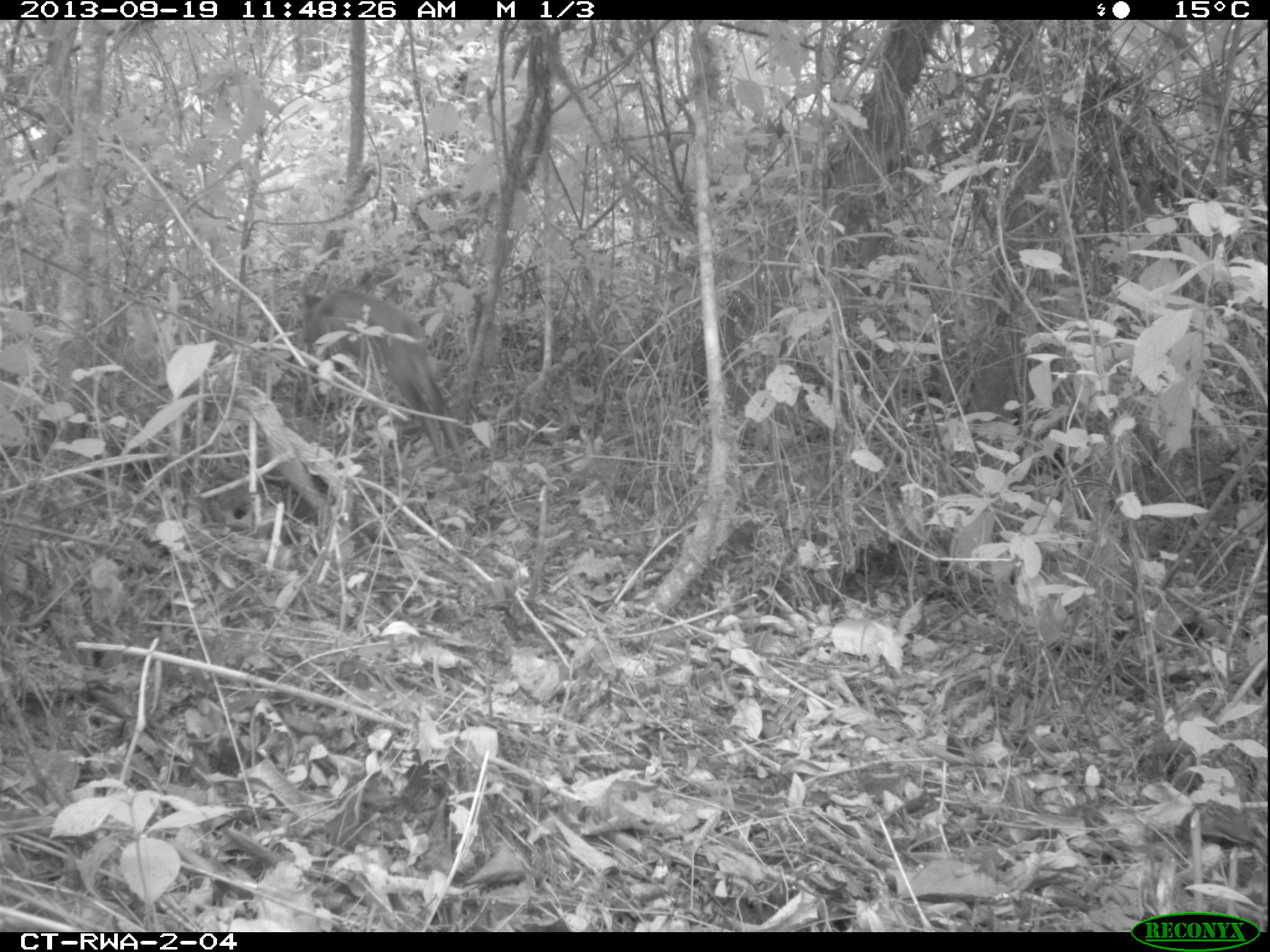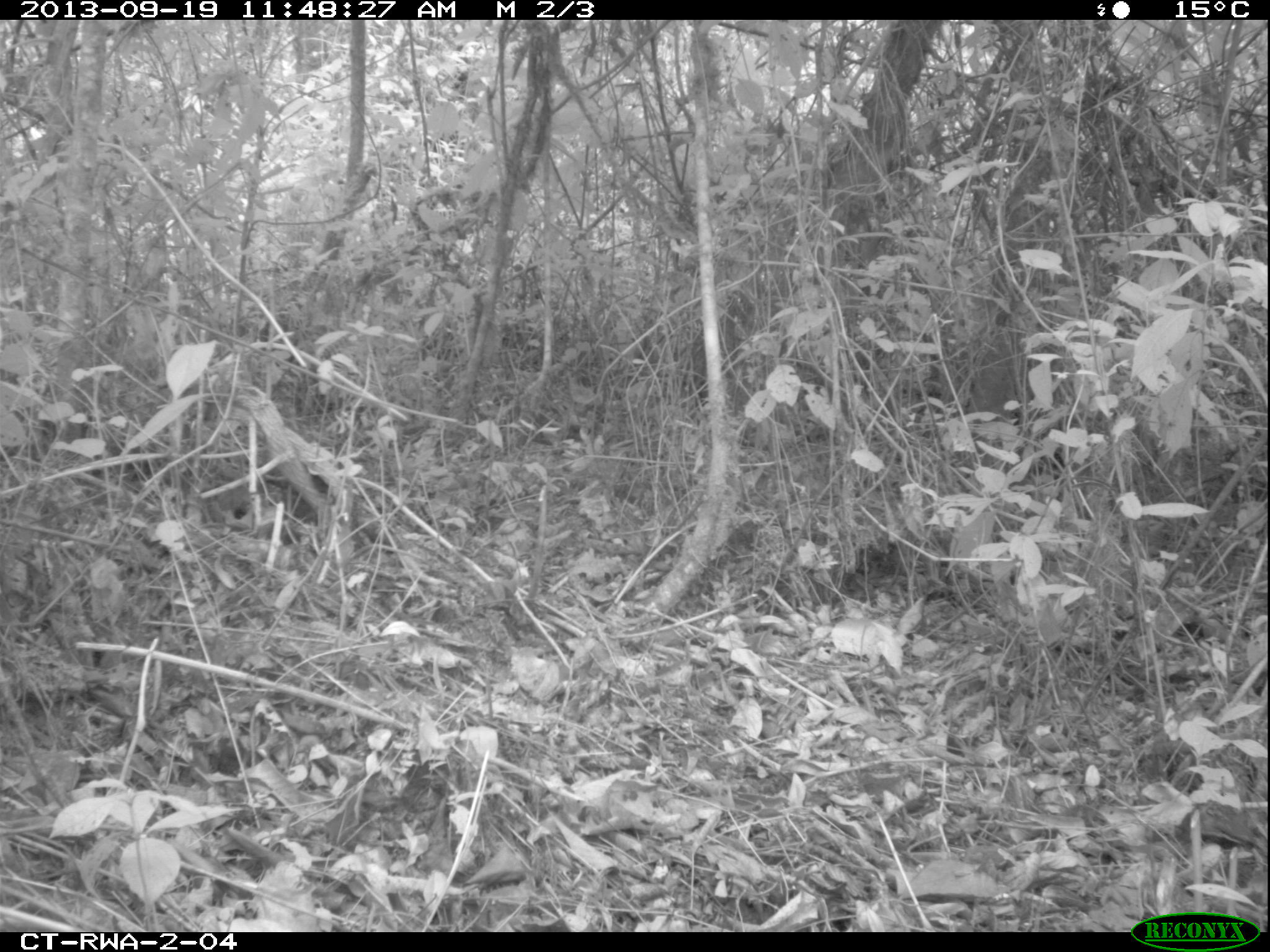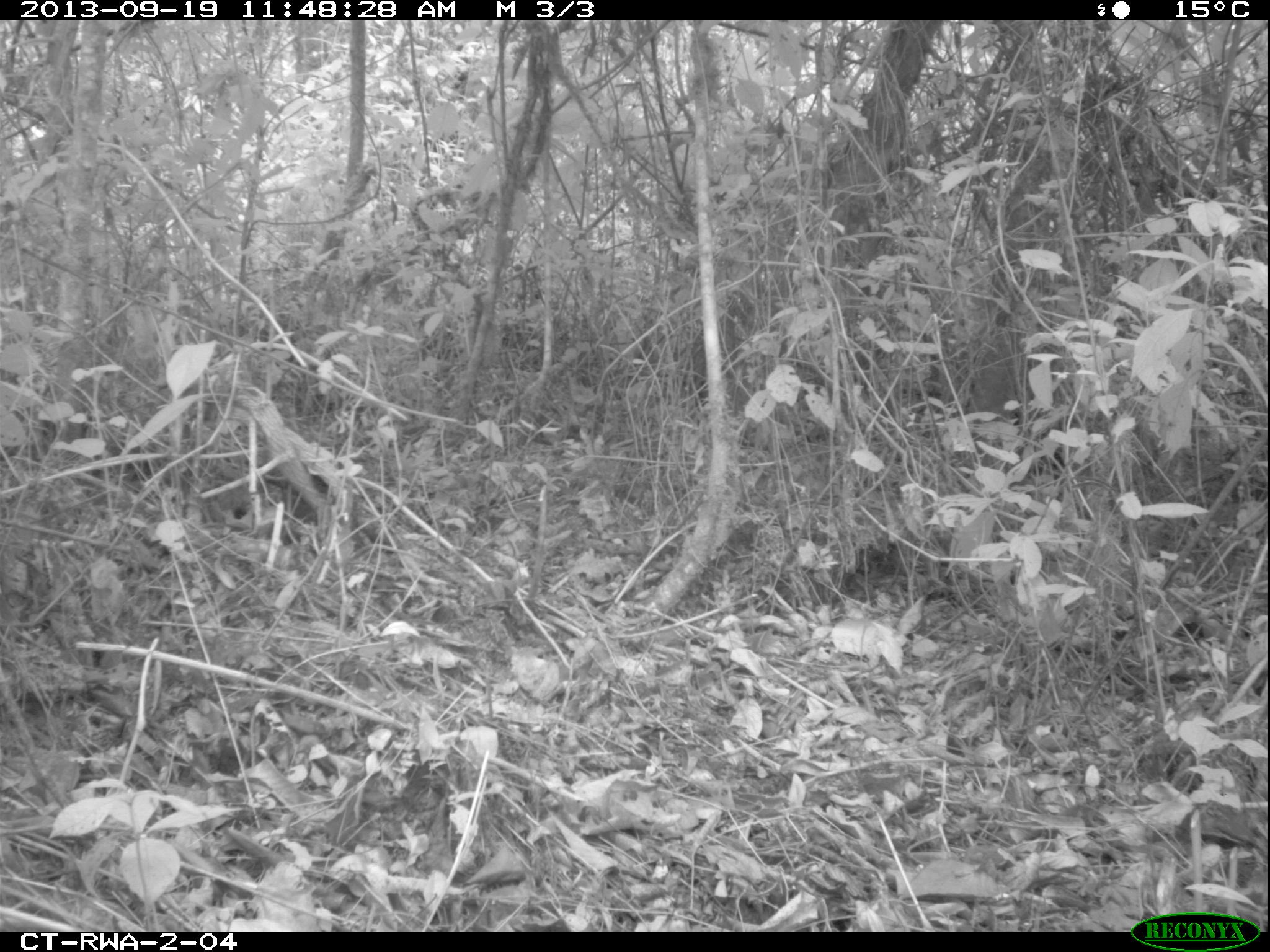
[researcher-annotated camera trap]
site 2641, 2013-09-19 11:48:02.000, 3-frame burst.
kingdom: Animalia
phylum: Chordata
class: Mammalia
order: Artiodactyla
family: Bovidae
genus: Cephalophus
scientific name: Cephalophus nigrifrons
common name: black-fronted duiker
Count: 1.